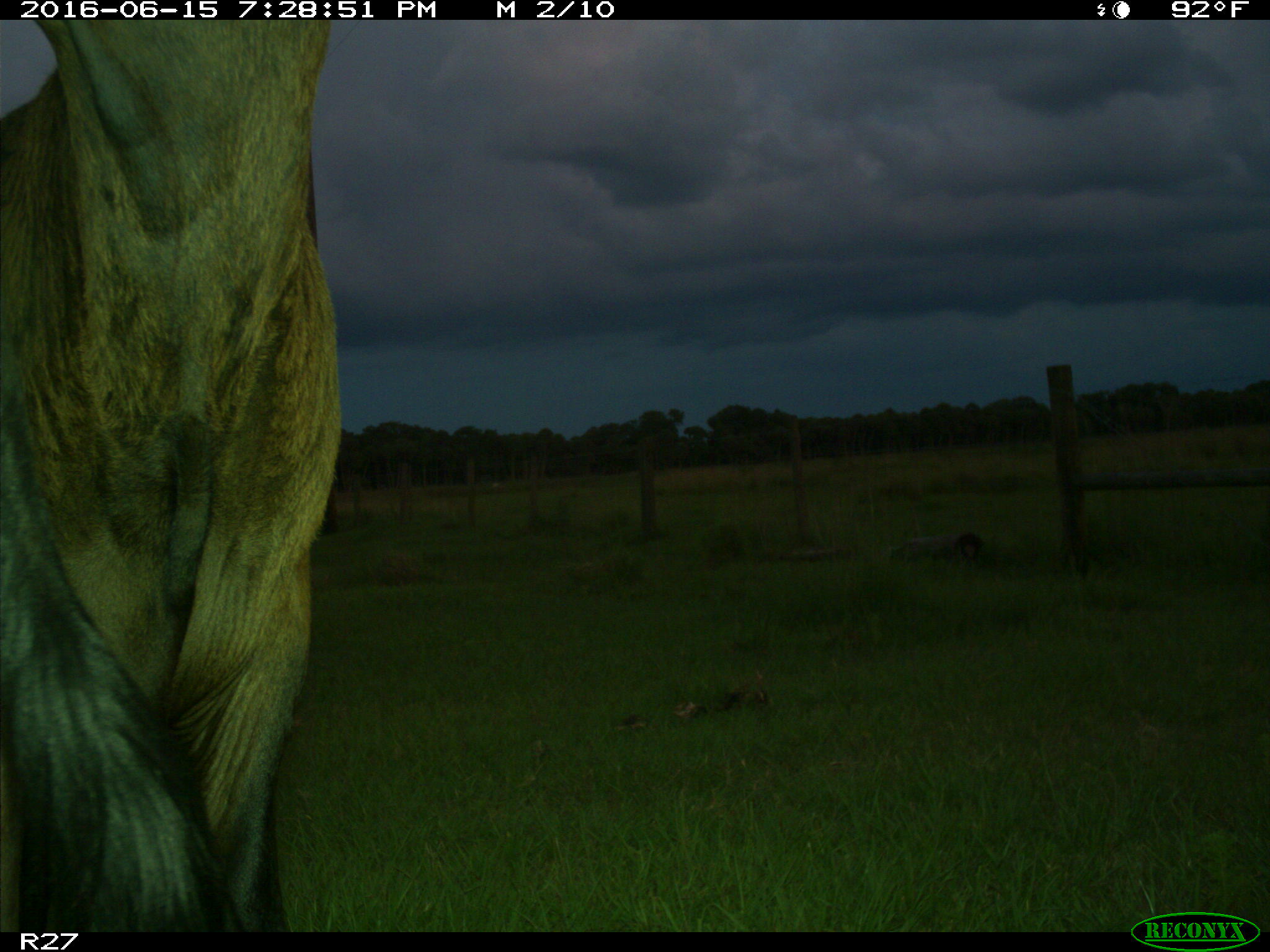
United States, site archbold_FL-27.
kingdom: Animalia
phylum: Chordata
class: Mammalia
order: Artiodactyla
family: Bovidae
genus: Bos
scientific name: Bos taurus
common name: domestic cow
Bos taurus (domestic cow).